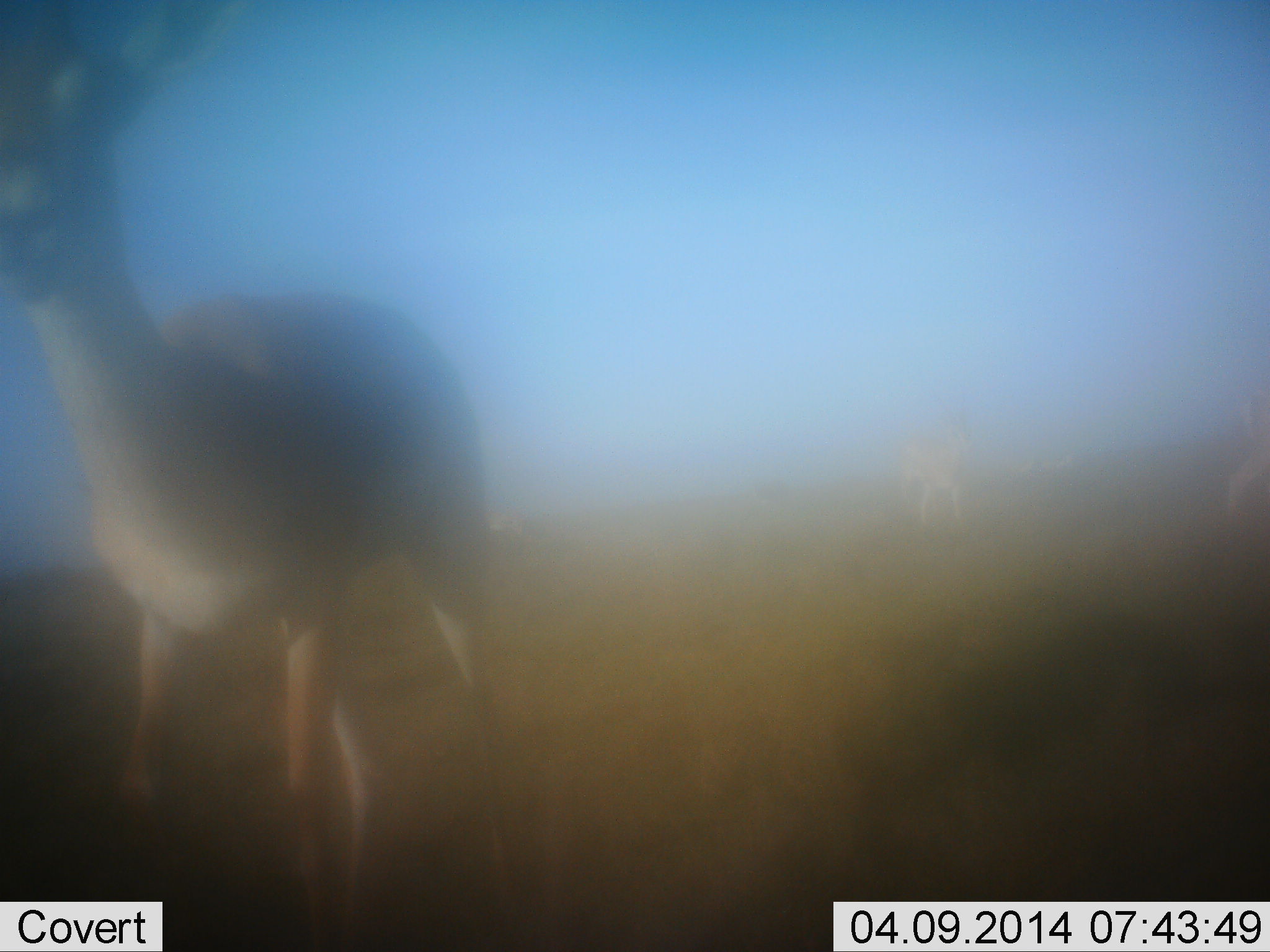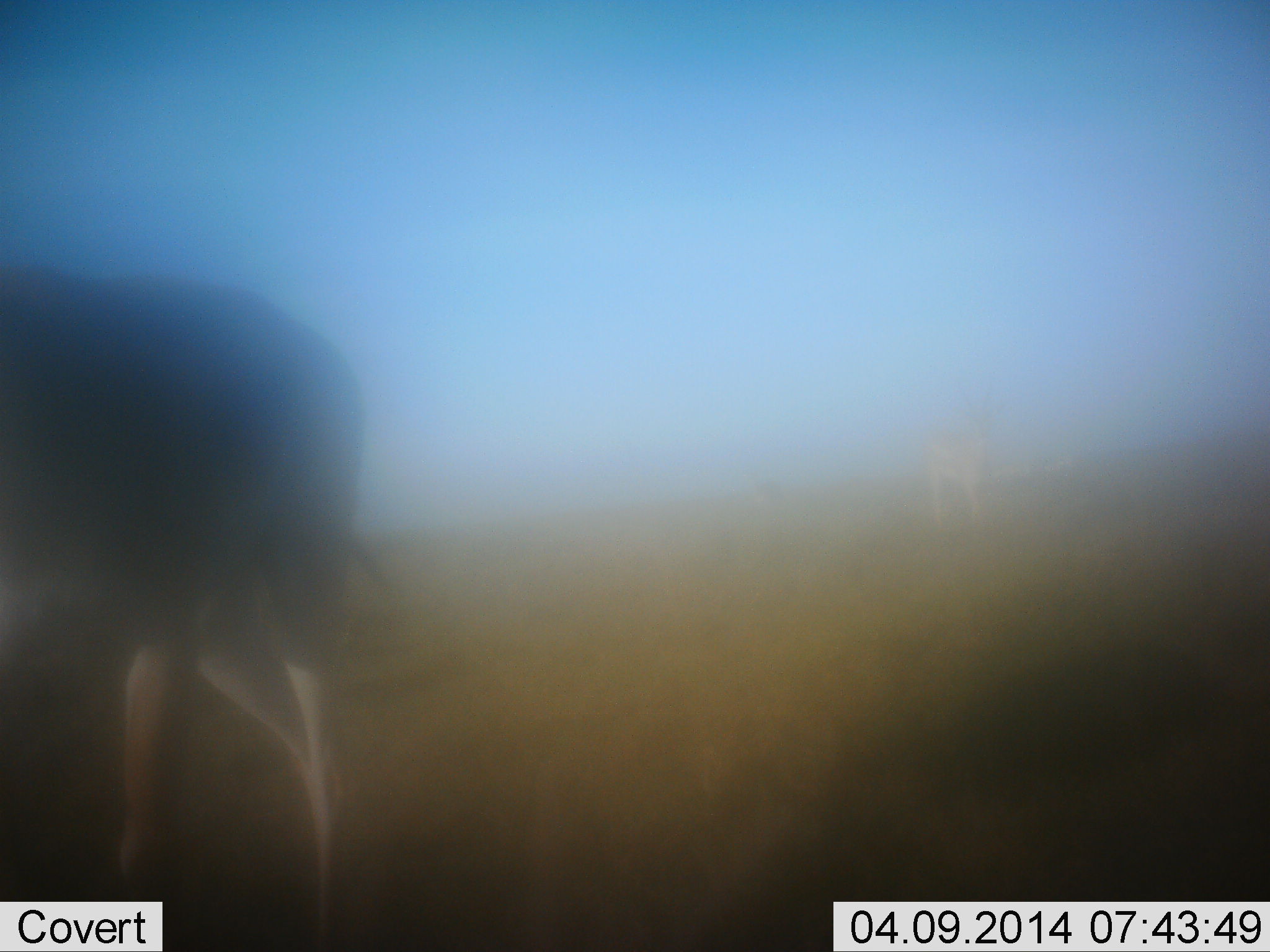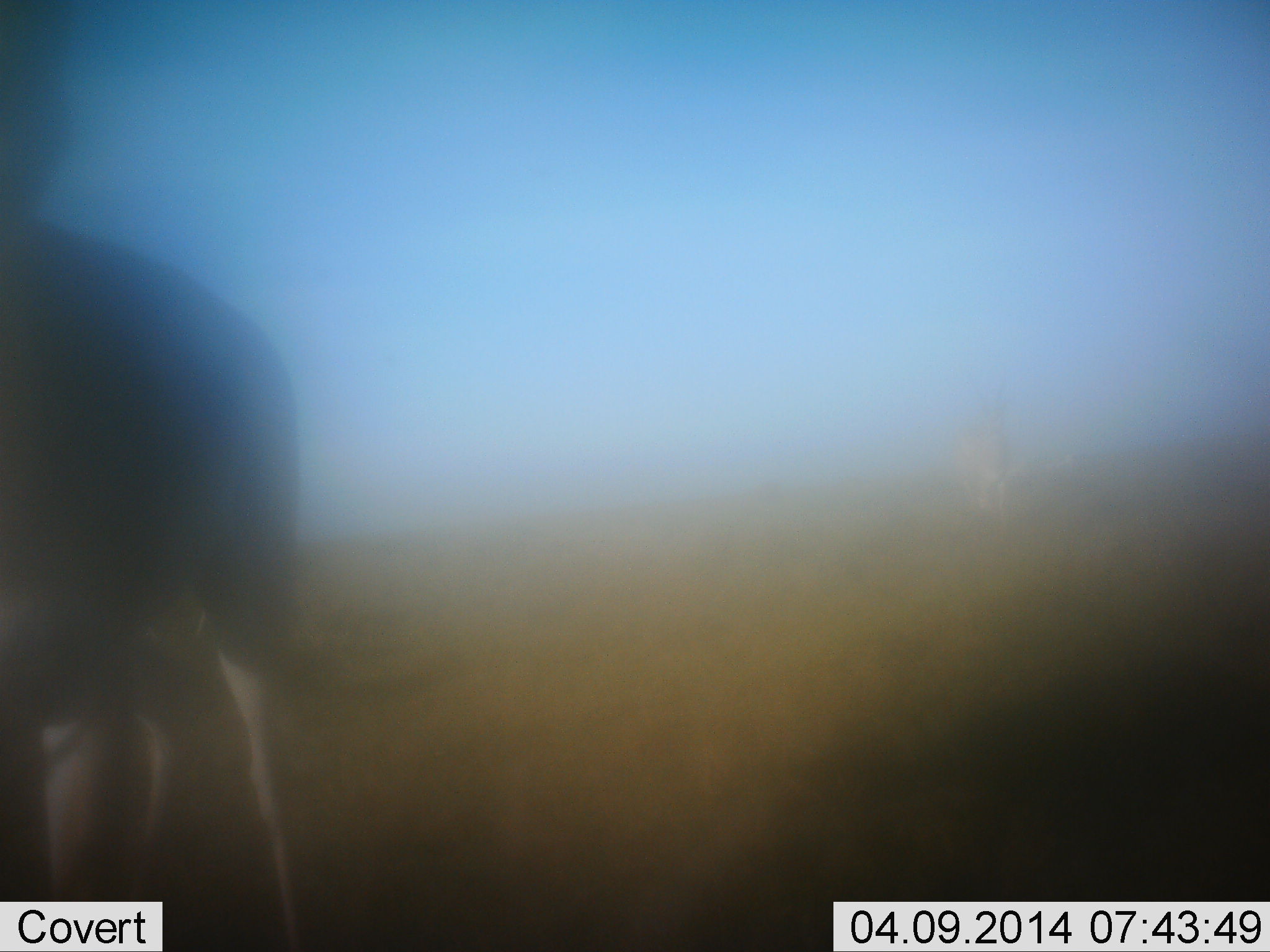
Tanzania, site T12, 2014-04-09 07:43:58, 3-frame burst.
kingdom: Animalia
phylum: Chordata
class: Mammalia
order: Artiodactyla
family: Bovidae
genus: Nanger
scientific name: Nanger granti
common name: grant's gazelle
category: gazellegrants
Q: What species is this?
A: Gazellegrants (grant's gazelle) (Nanger granti).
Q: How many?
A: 1.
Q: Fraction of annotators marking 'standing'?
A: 10%.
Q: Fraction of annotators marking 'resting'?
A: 0%.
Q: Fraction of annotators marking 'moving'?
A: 90%.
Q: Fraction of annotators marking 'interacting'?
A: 0%.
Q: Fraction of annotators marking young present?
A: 0%.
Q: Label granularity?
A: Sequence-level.